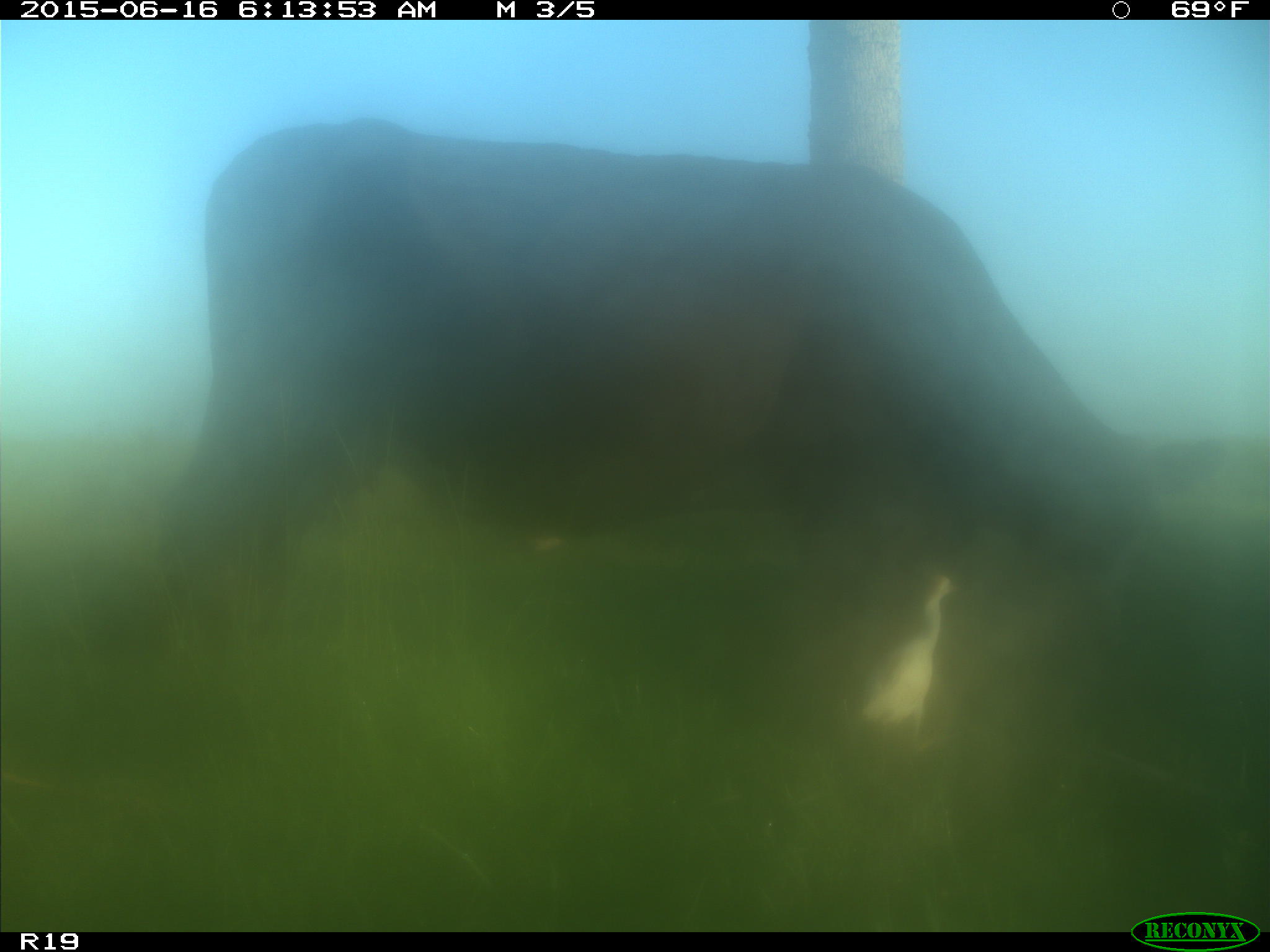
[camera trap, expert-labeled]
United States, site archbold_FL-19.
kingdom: Animalia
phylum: Chordata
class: Mammalia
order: Artiodactyla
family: Bovidae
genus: Bos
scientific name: Bos taurus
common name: domestic cow